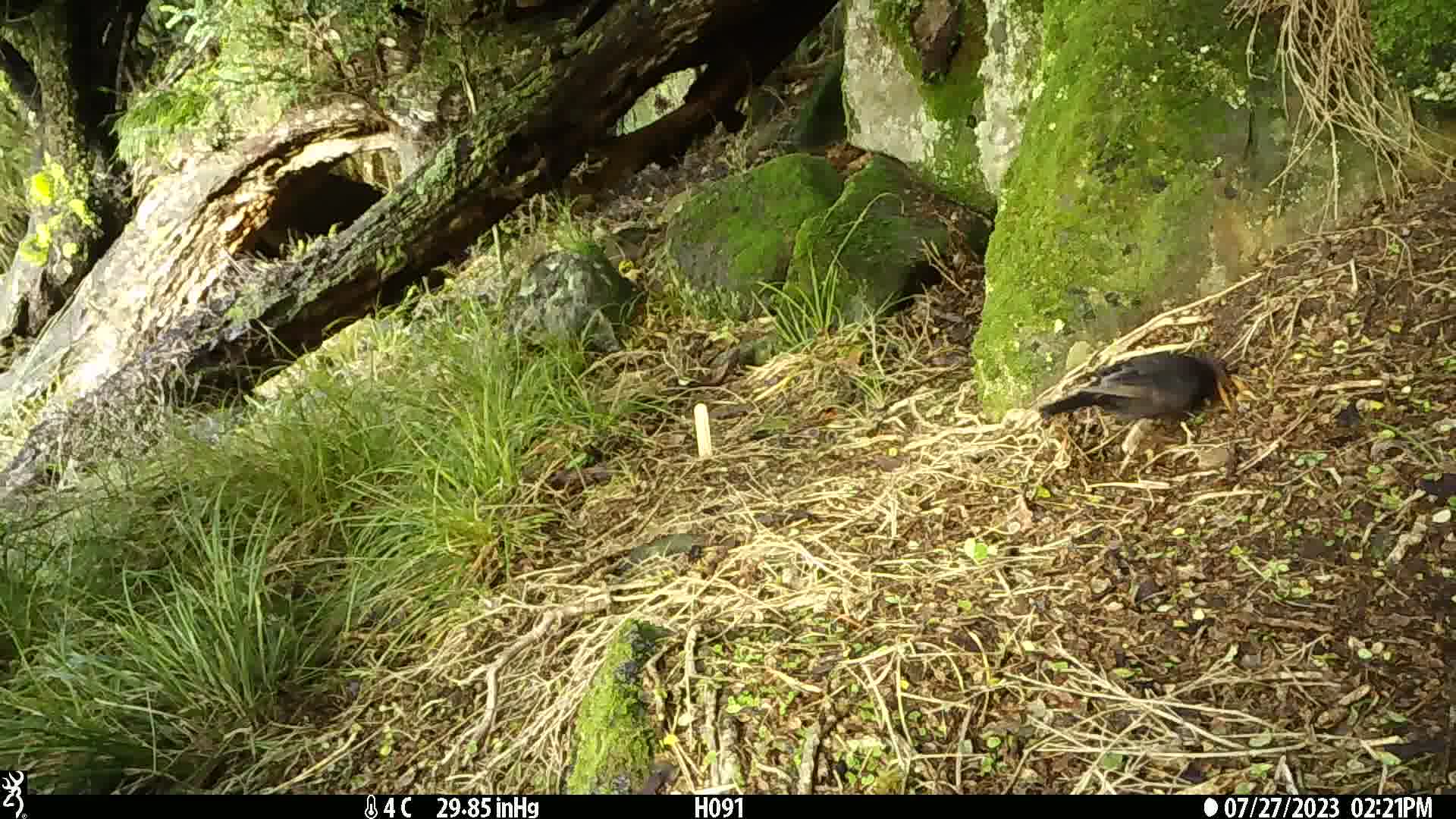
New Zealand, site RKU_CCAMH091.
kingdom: Animalia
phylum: Chordata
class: Aves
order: Passeriformes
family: Turdidae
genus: Turdus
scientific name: Turdus merula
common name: eurasian blackbird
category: blackbird